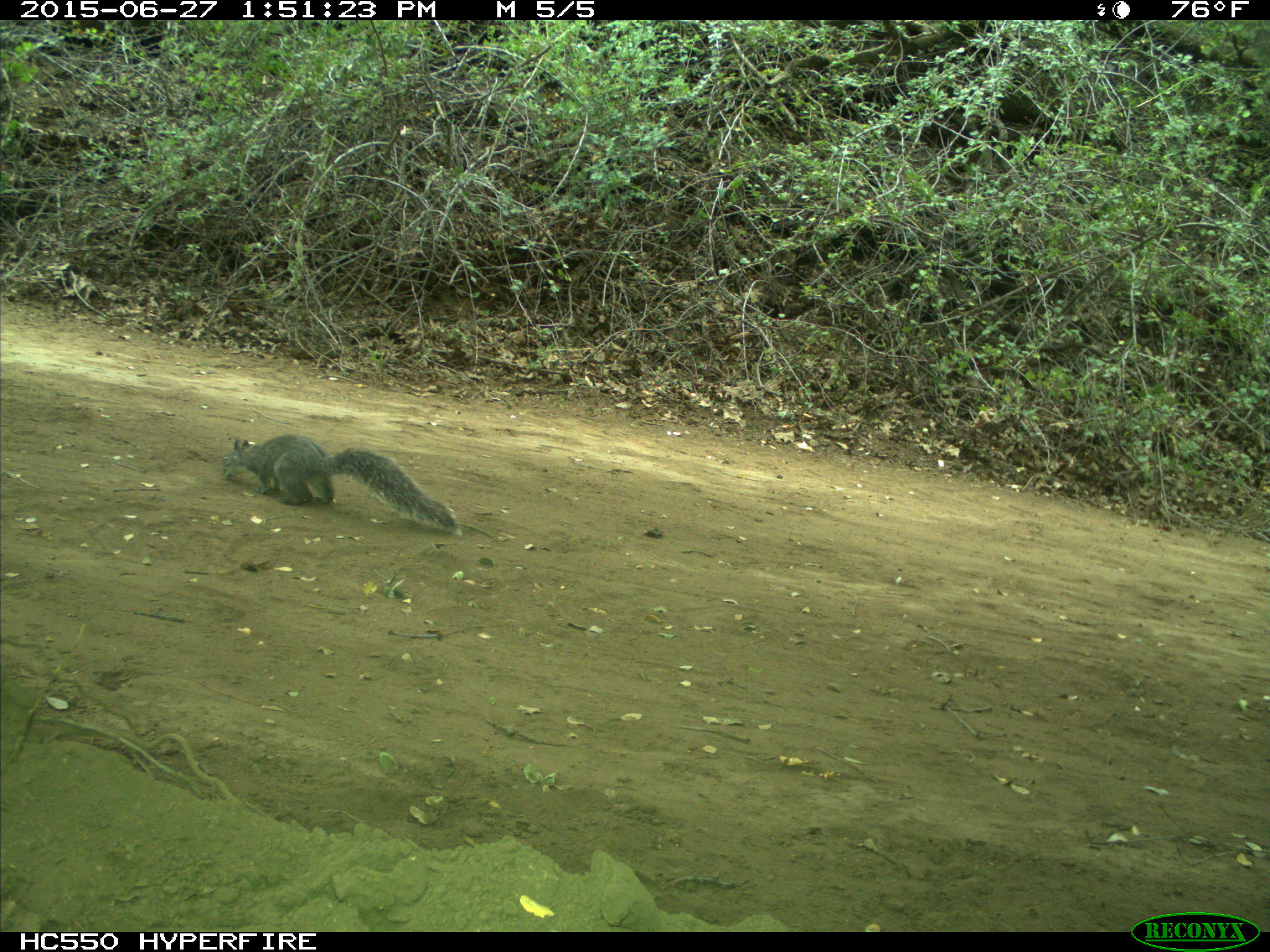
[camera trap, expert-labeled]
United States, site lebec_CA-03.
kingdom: Animalia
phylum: Chordata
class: Mammalia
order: Rodentia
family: Sciuridae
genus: Sciurus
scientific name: Sciurus carolinensis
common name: eastern gray squirrel